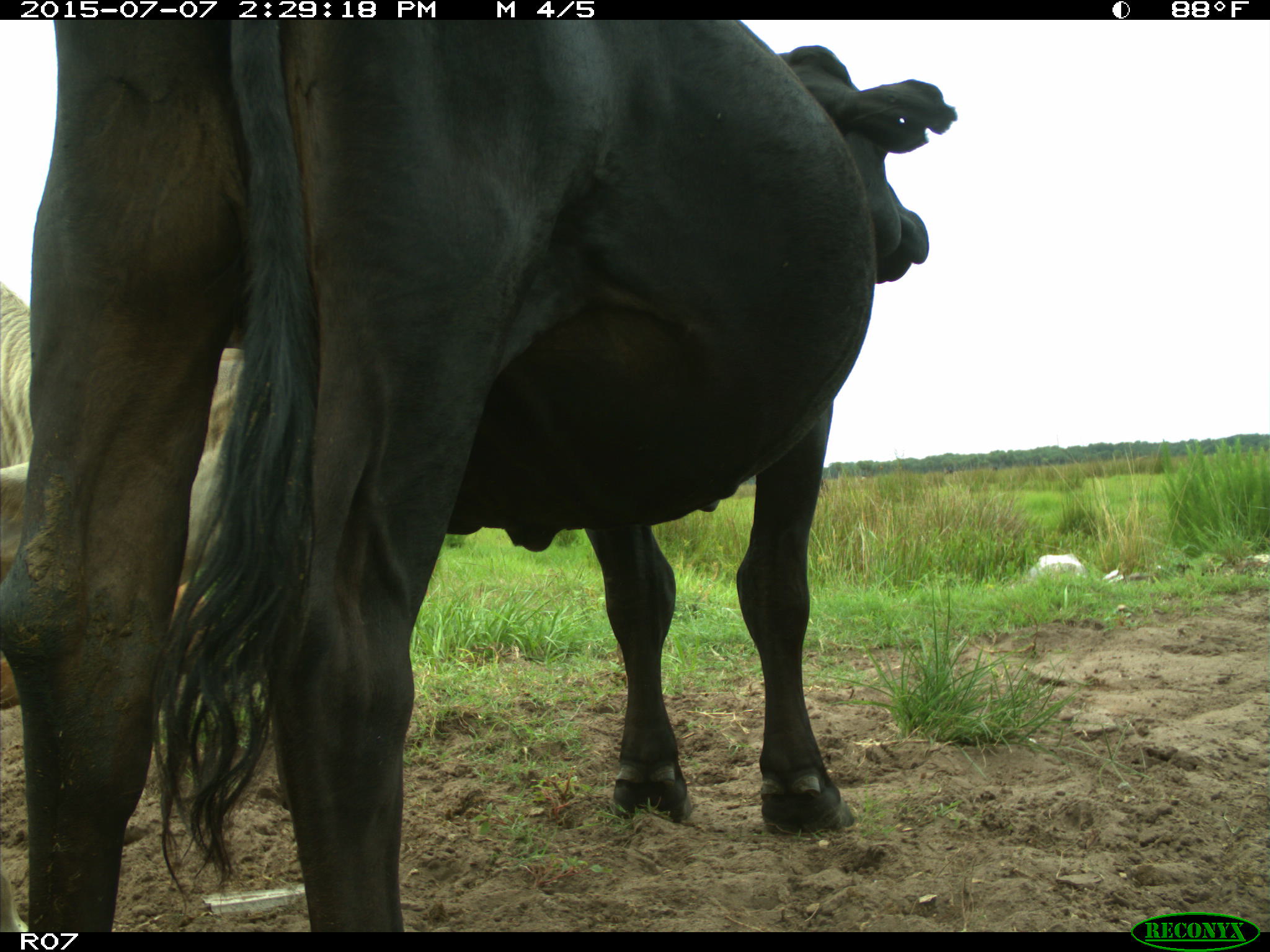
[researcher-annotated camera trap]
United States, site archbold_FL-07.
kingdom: Animalia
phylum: Chordata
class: Mammalia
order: Artiodactyla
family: Bovidae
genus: Bos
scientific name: Bos taurus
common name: domestic cow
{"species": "Bos taurus (domestic cow)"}